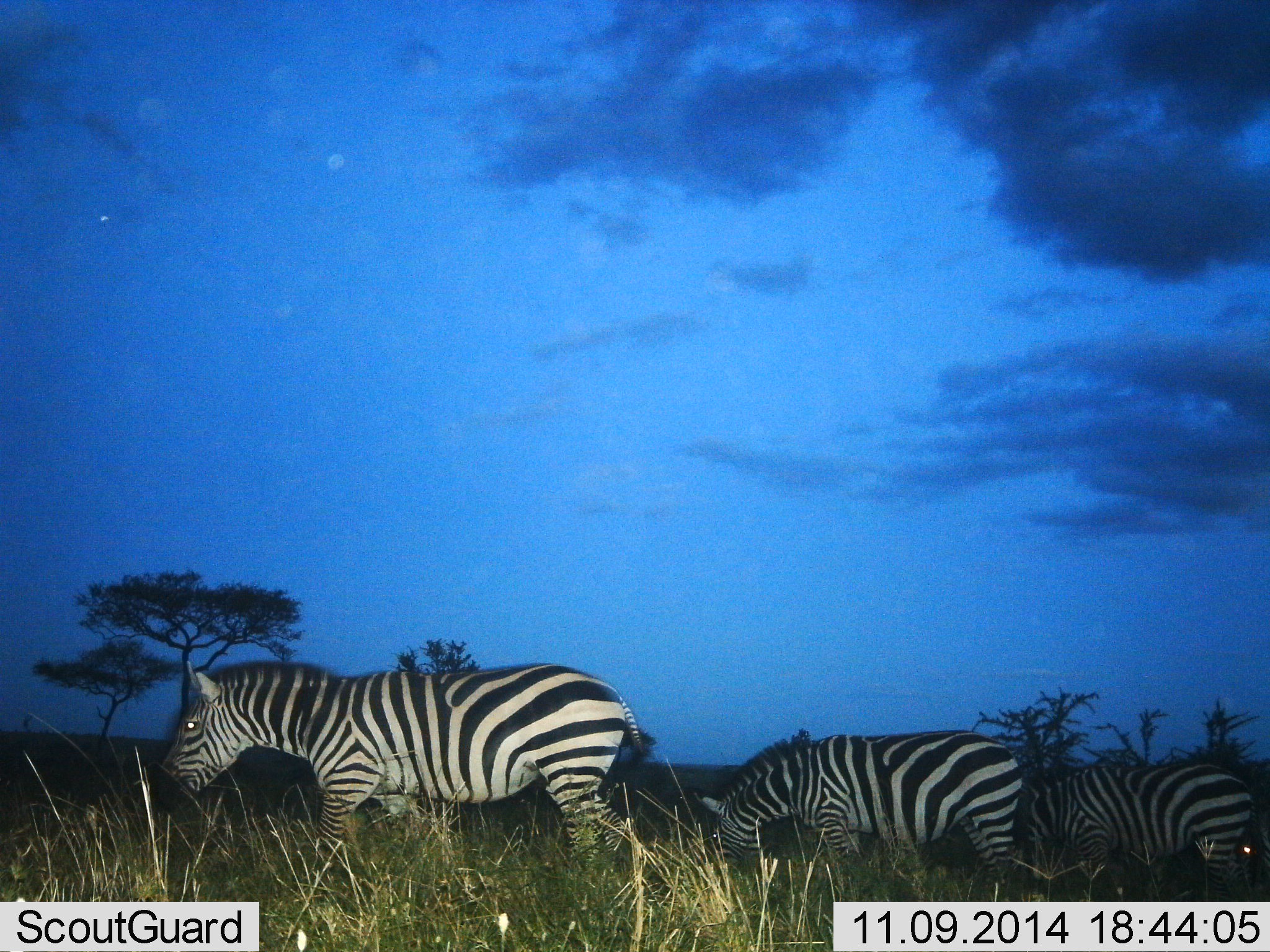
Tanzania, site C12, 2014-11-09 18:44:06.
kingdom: Animalia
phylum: Chordata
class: Mammalia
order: Perissodactyla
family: Equidae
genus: Equus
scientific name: Equus quagga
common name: plains zebra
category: zebra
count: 3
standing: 30%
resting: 0%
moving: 60%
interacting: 0%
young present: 0%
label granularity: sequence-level